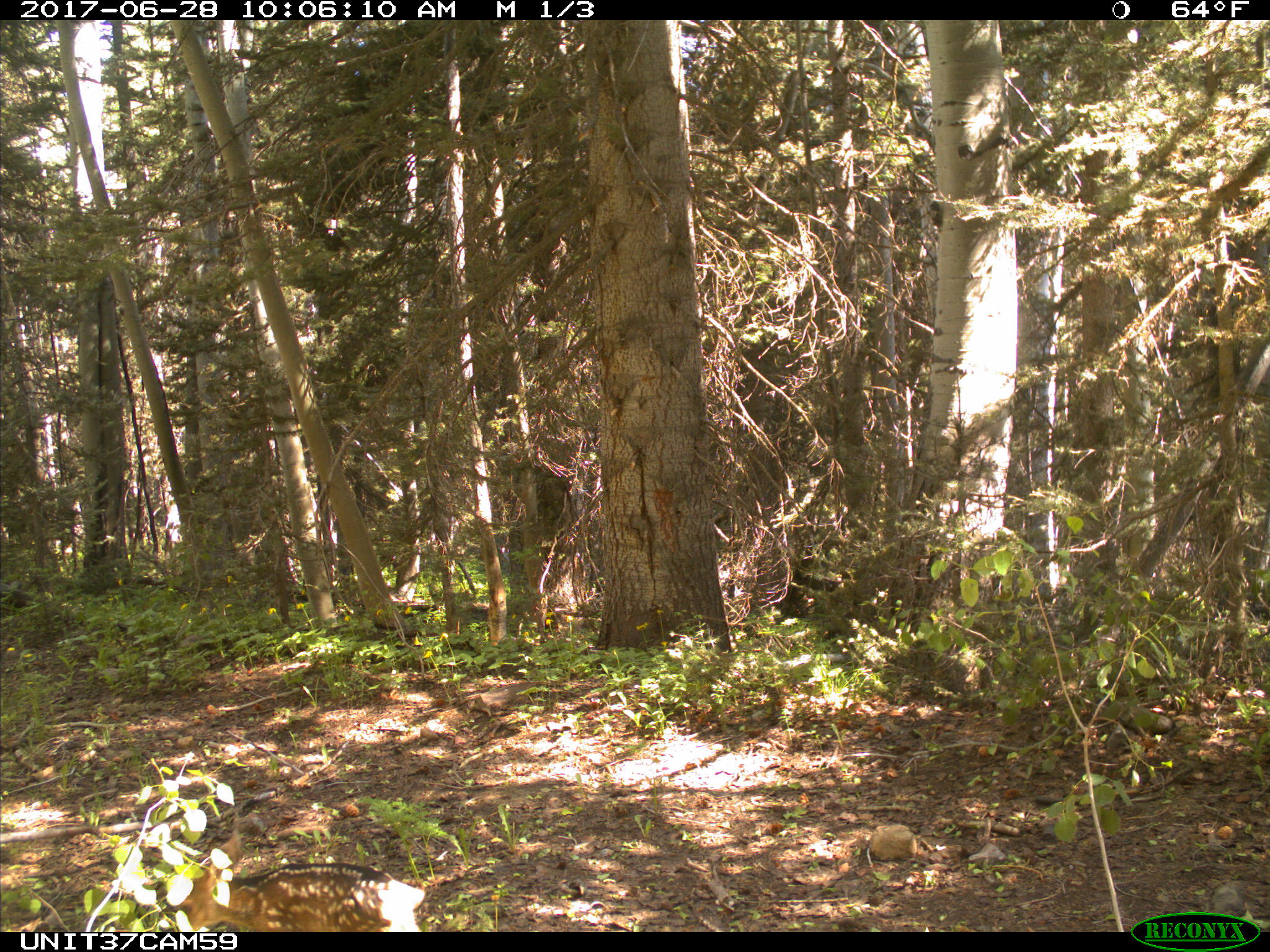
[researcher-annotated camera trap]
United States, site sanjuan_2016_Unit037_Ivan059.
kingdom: Animalia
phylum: Chordata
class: Mammalia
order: Artiodactyla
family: Cervidae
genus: Odocoileus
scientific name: Odocoileus hemionus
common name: mule deer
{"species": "Odocoileus hemionus (mule deer)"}